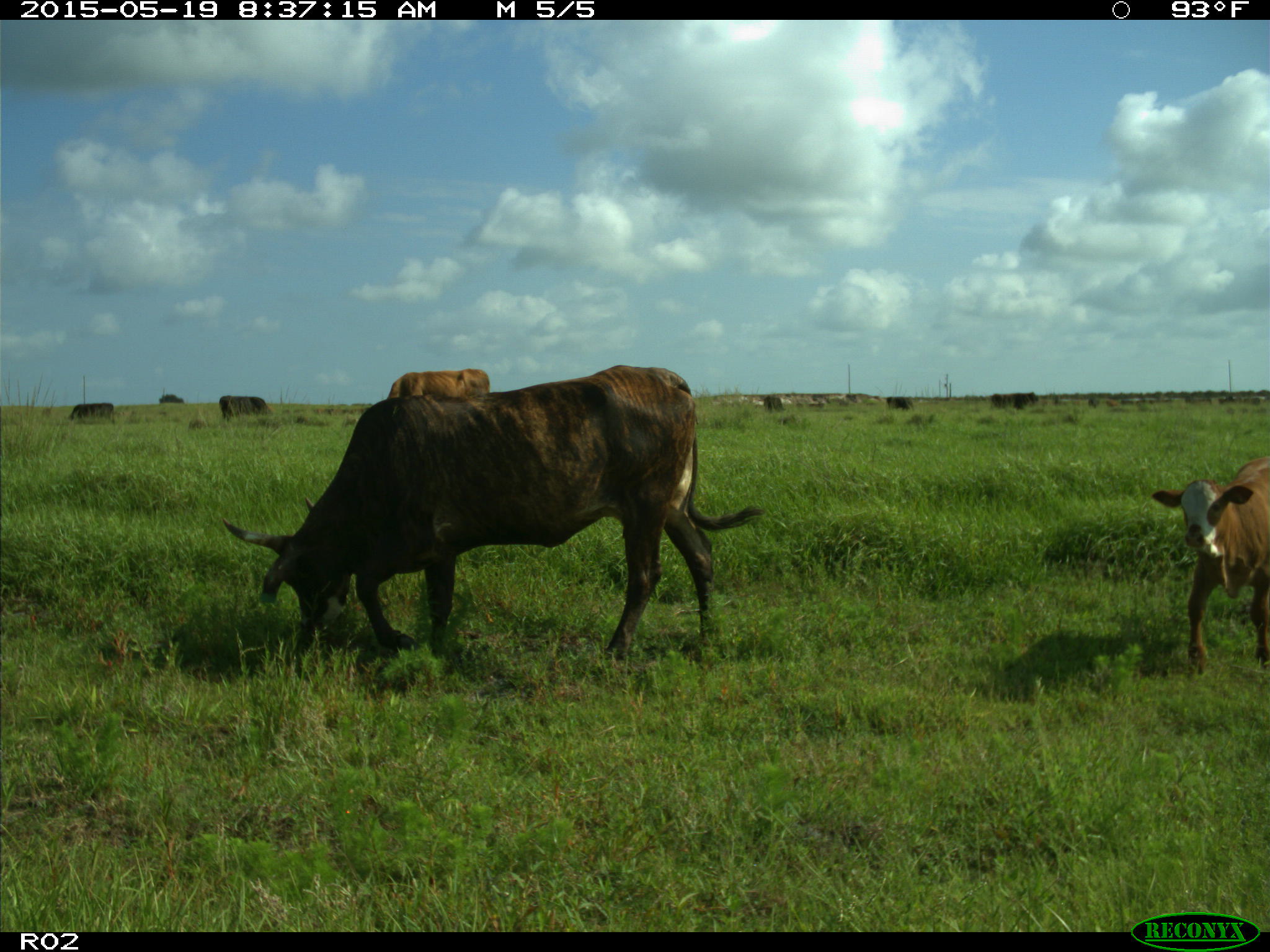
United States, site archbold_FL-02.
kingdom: Animalia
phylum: Chordata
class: Mammalia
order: Artiodactyla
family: Bovidae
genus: Bos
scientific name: Bos taurus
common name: domestic cow